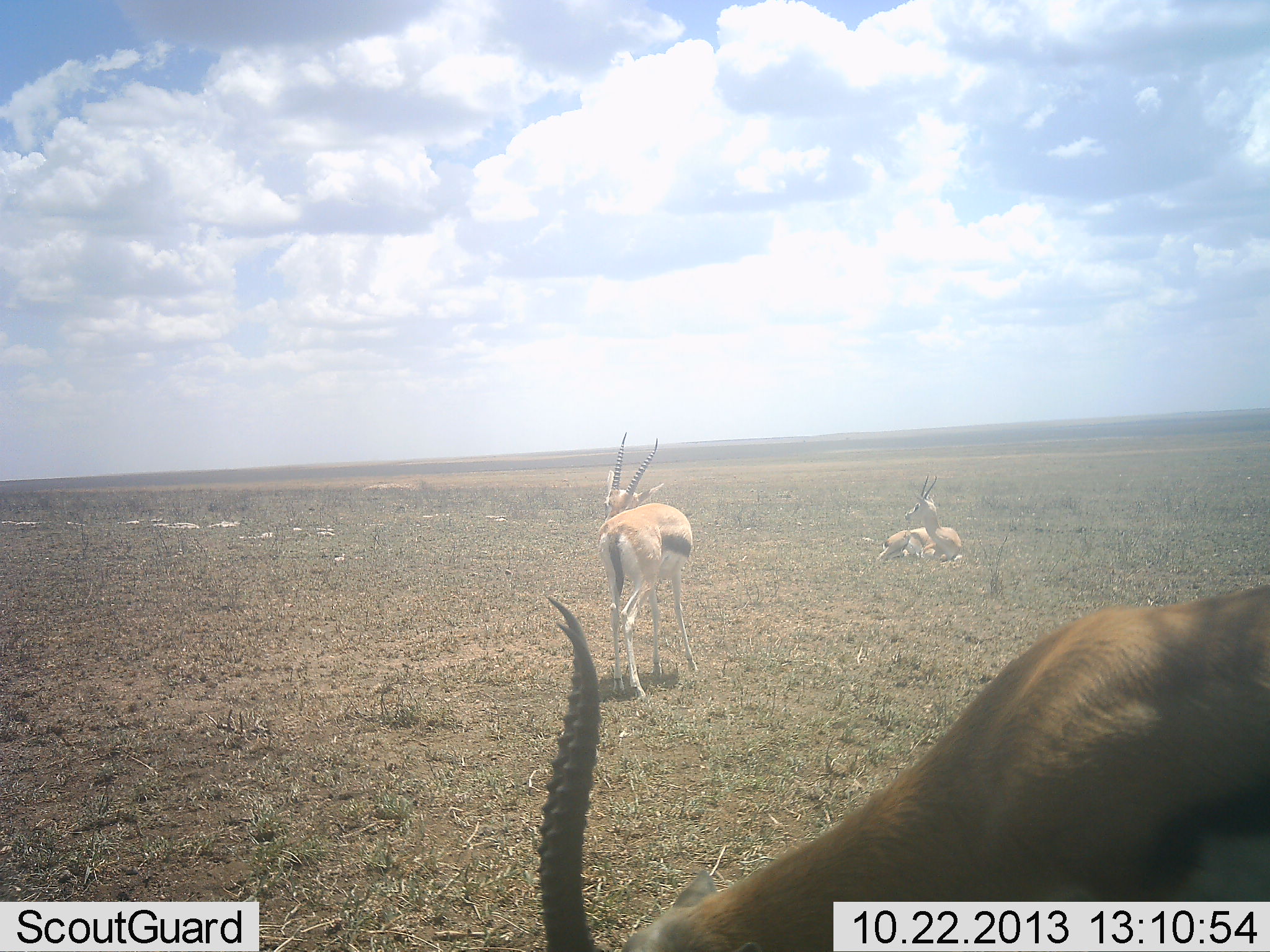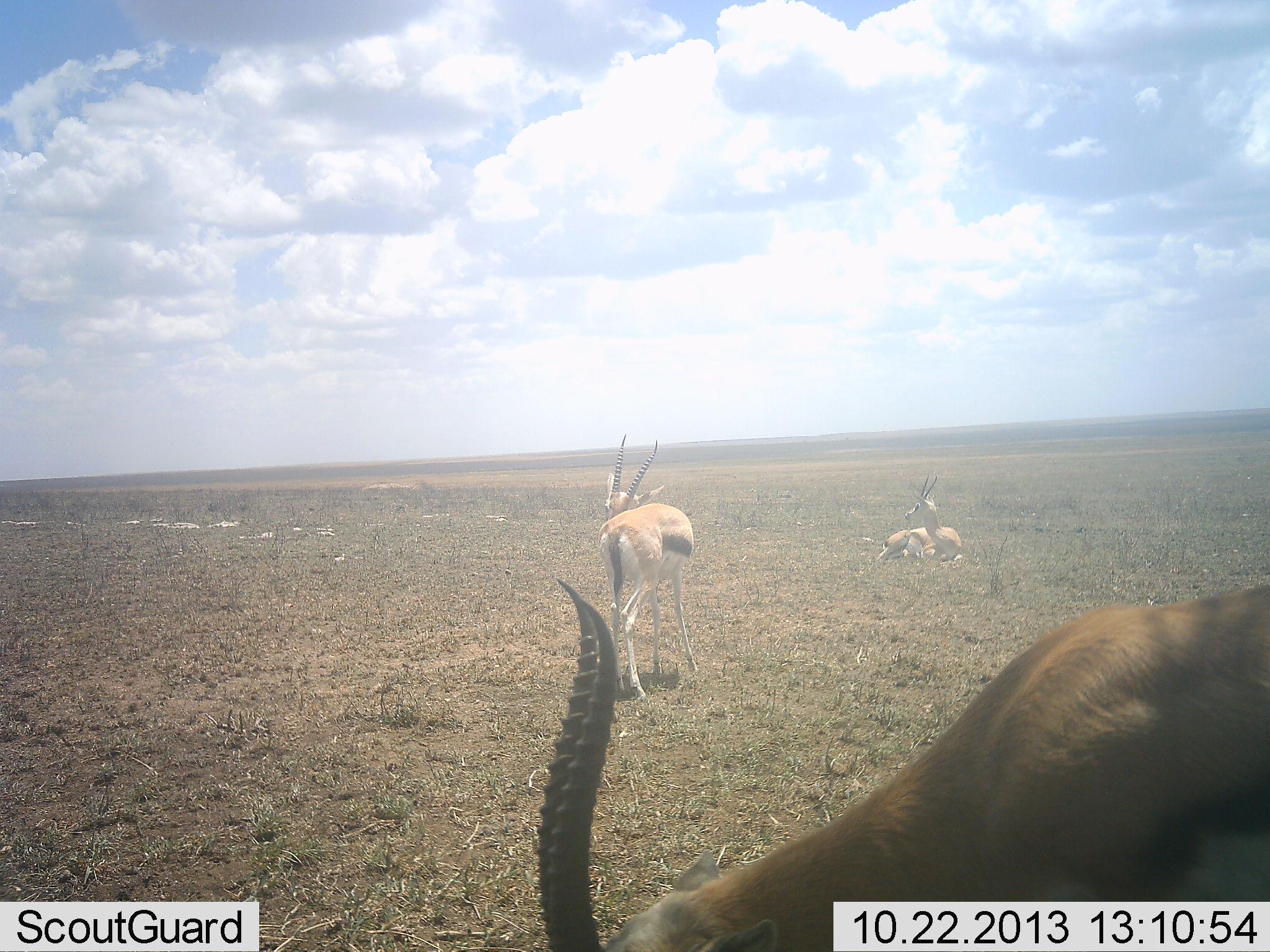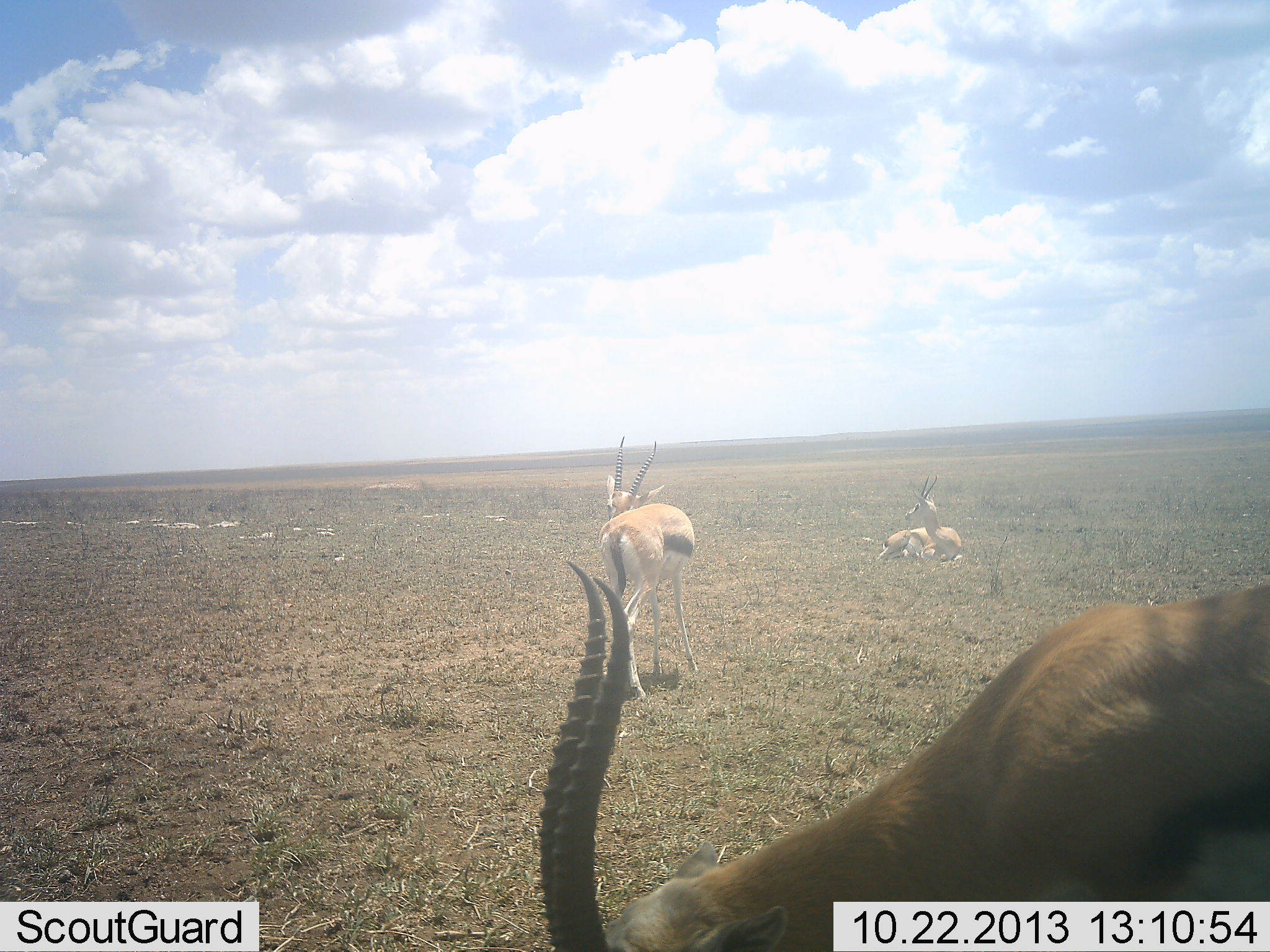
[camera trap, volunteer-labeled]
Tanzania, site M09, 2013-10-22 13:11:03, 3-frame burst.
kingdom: Animalia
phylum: Chordata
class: Mammalia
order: Artiodactyla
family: Bovidae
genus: Eudorcas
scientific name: Eudorcas thomsonii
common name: thomson's gazelle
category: gazellethomsons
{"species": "gazellethomsons (thomson's gazelle) (Eudorcas thomsonii)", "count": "3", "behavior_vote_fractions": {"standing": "84%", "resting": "88%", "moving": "4%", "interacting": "4%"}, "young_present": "0%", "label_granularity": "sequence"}